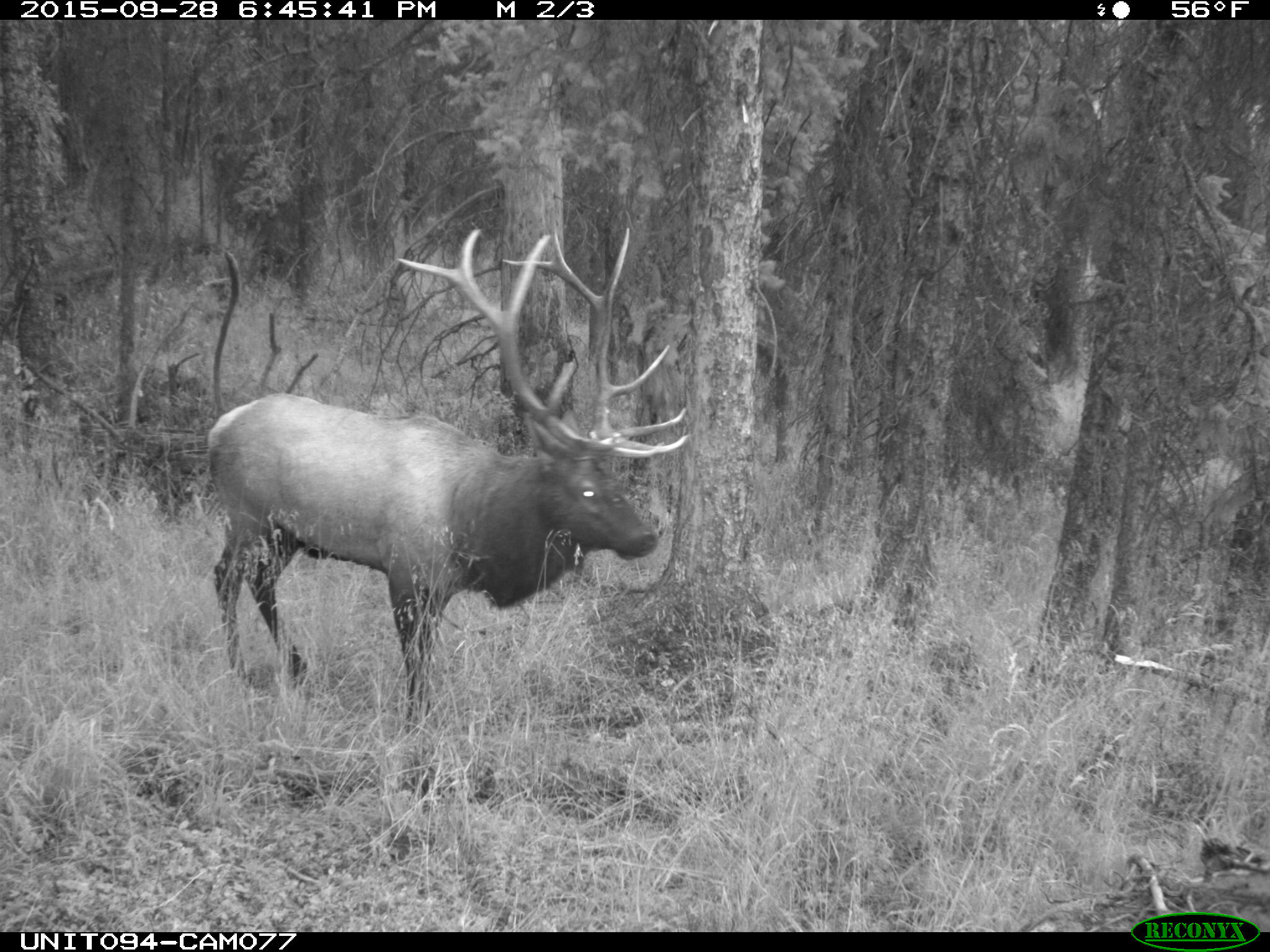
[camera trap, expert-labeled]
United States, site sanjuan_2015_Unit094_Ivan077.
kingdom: Animalia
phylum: Chordata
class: Mammalia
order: Artiodactyla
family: Cervidae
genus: Cervus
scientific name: Cervus elaphus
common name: red deer